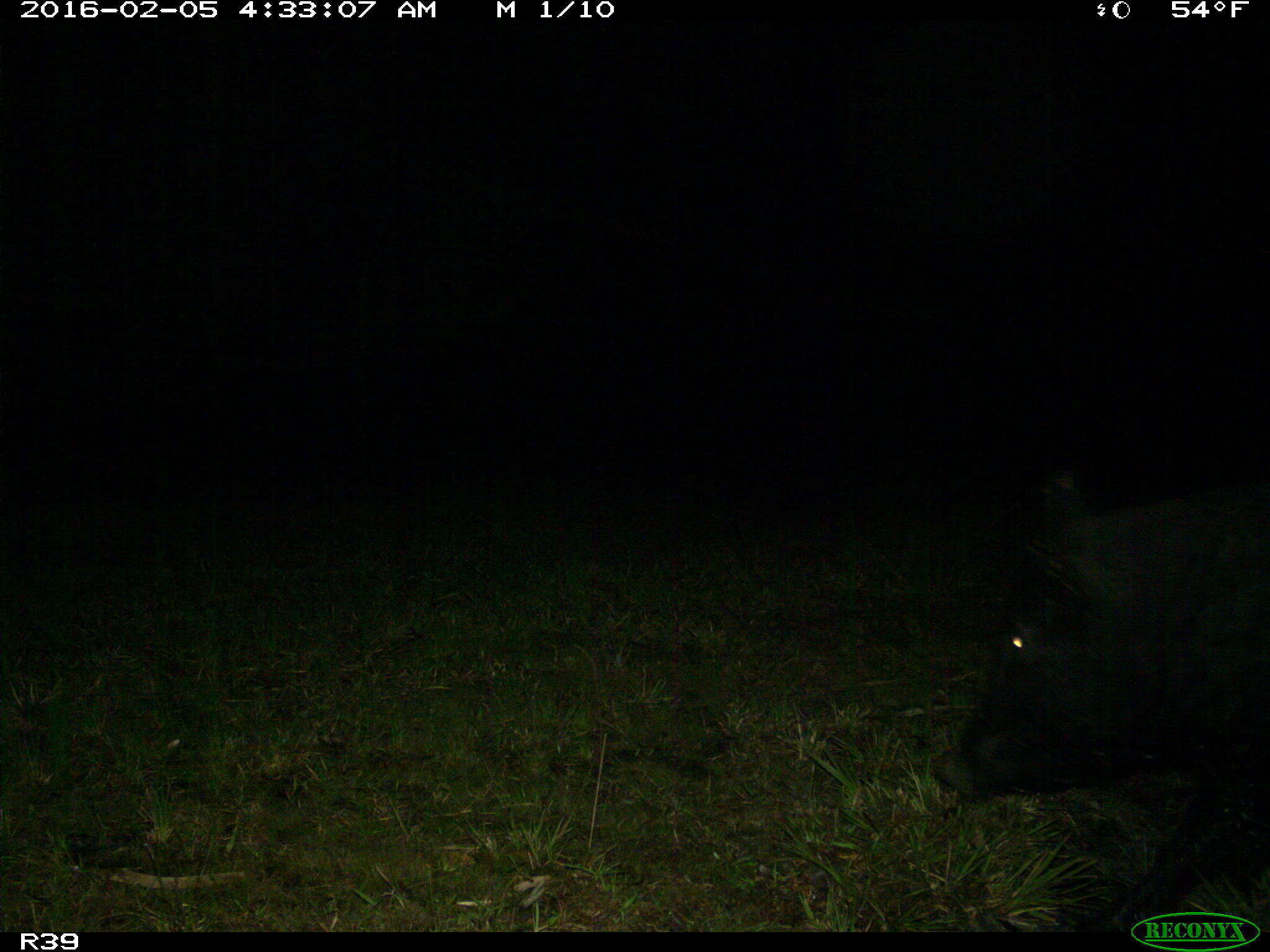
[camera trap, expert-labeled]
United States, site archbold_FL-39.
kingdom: Animalia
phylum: Chordata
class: Mammalia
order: Artiodactyla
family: Suidae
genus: Sus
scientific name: Sus scrofa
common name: wild boar